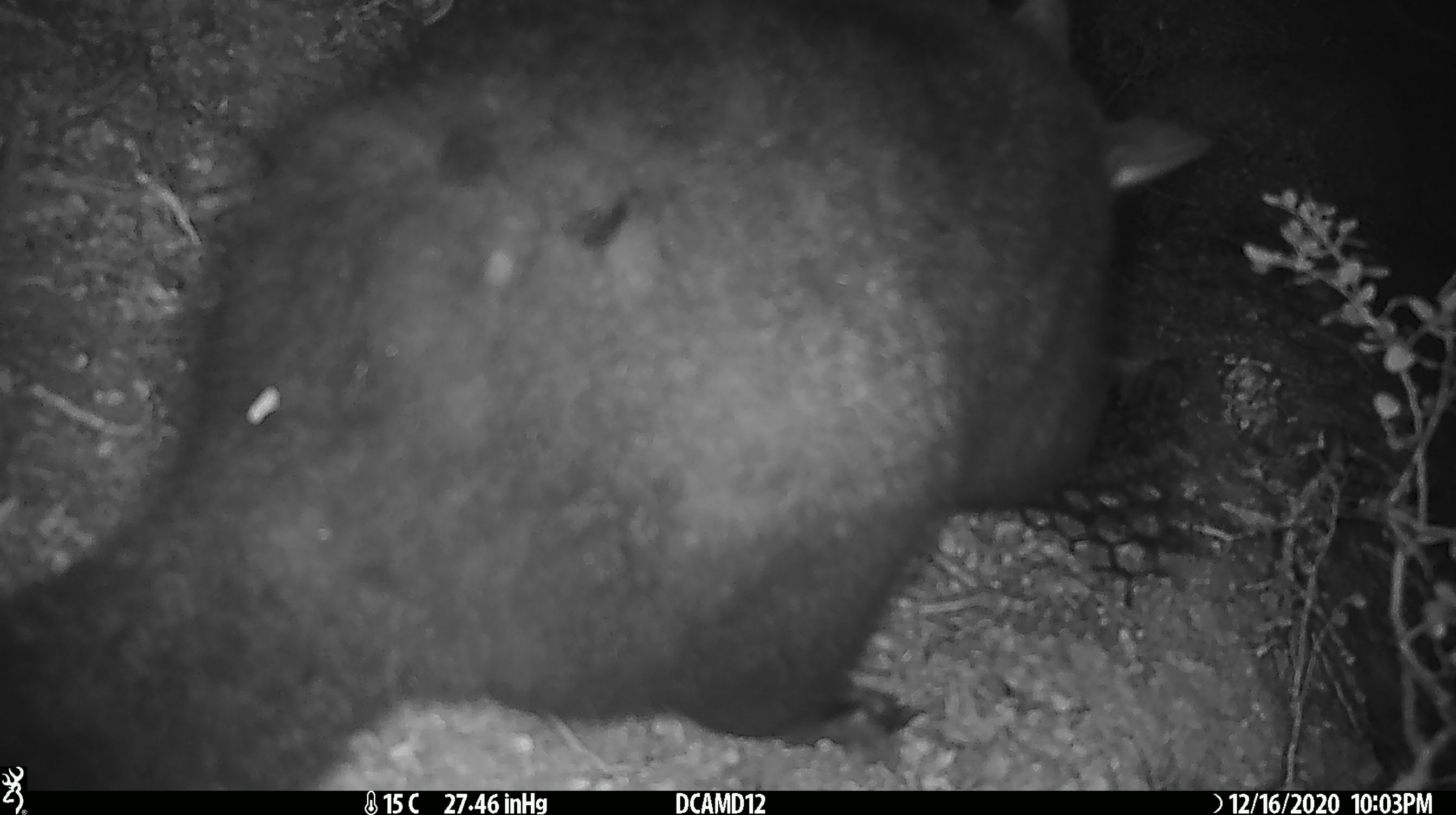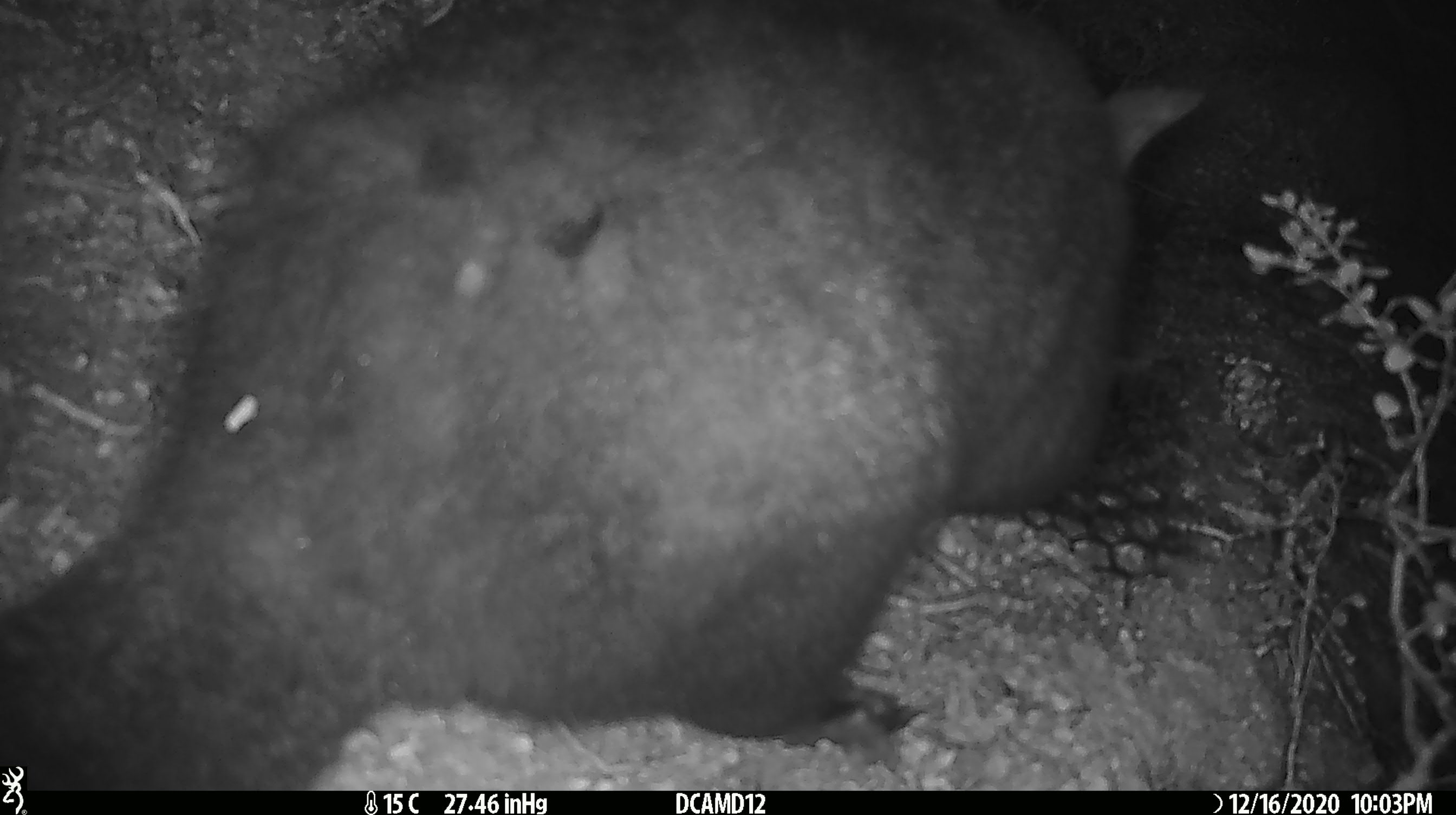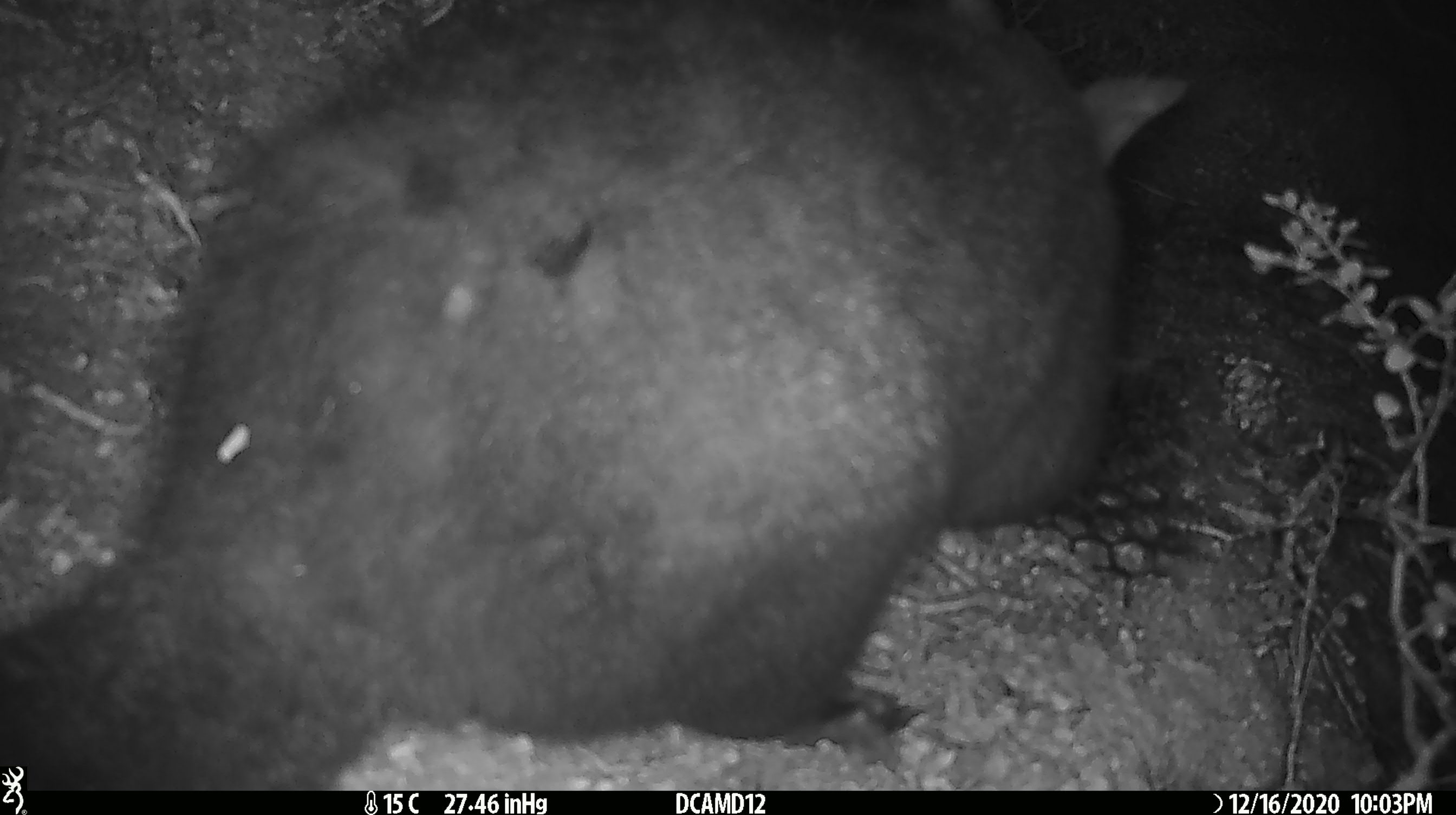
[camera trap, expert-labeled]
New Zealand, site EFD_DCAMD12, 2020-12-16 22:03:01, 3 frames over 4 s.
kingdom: Animalia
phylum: Chordata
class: Mammalia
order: Diprotodontia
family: Phalangeridae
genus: Trichosurus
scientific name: Trichosurus vulpecula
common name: common brushtail possum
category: possum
Possum (common brushtail possum) (Trichosurus vulpecula).